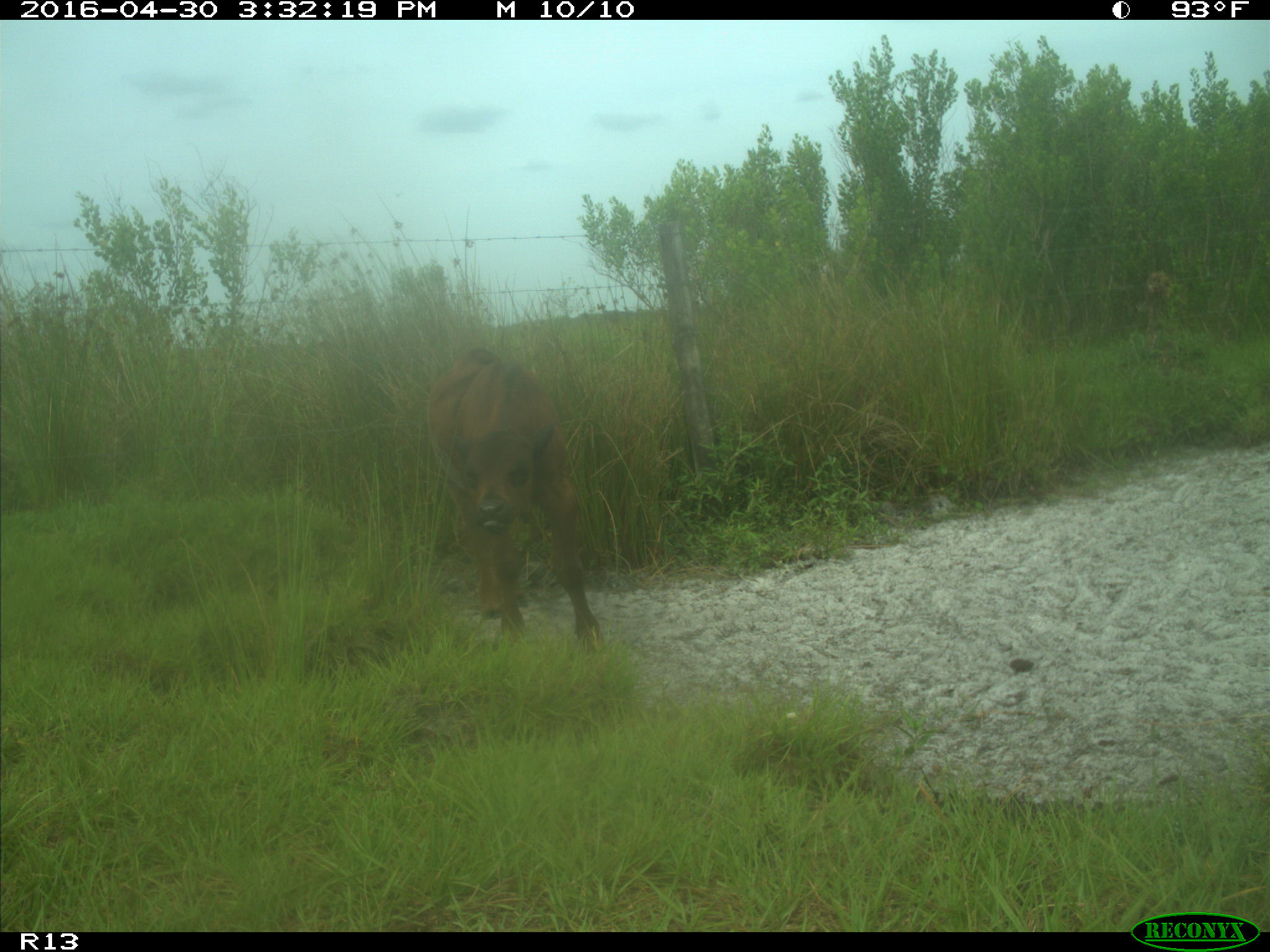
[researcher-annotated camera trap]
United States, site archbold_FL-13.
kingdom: Animalia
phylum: Chordata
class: Mammalia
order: Artiodactyla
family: Bovidae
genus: Bos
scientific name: Bos taurus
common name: domestic cow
Bos taurus (domestic cow).